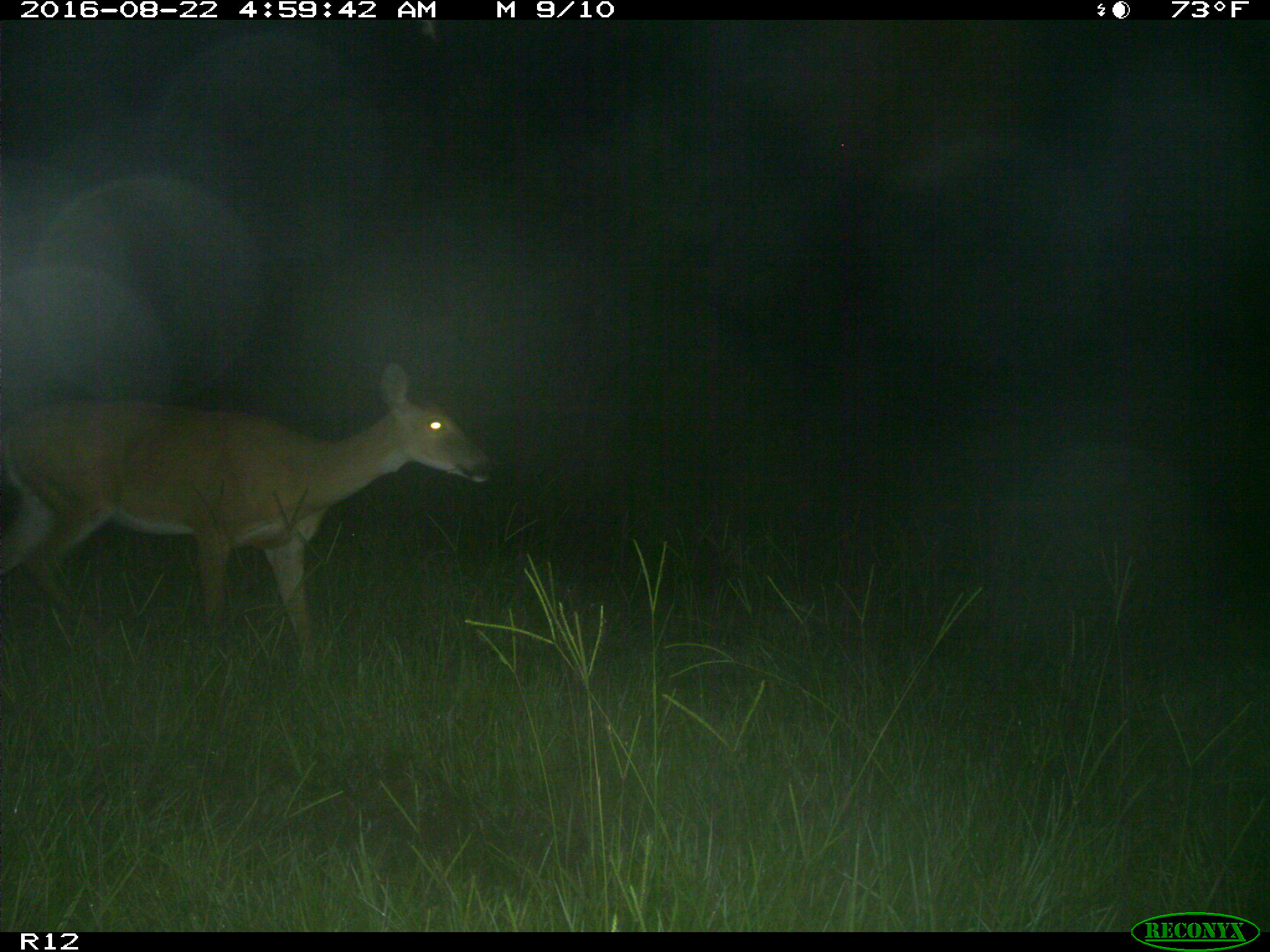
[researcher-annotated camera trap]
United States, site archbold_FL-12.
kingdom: Animalia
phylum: Chordata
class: Mammalia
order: Artiodactyla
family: Cervidae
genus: Odocoileus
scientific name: Odocoileus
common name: deer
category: unidentified deer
Unidentified deer (deer) (Odocoileus).